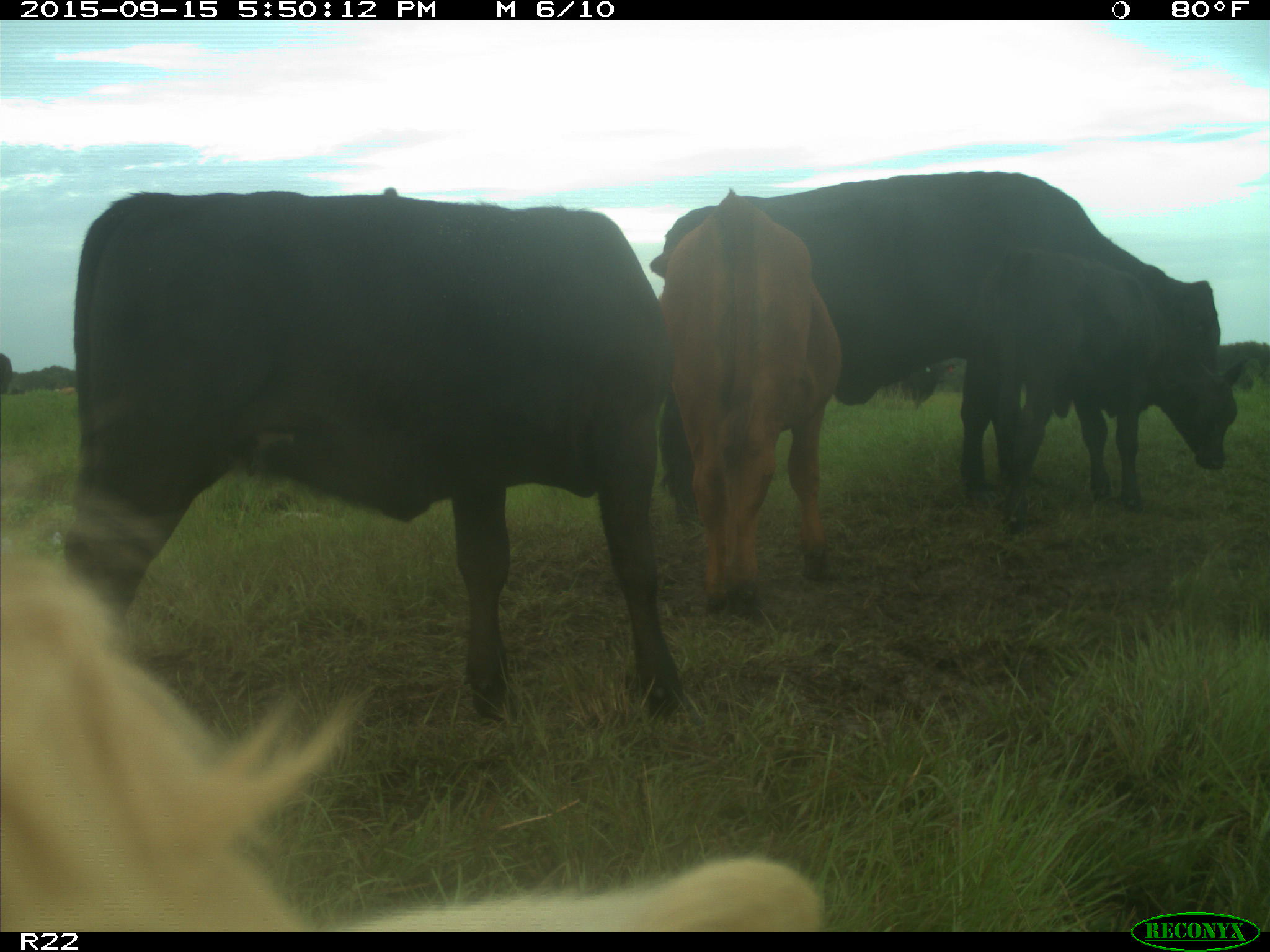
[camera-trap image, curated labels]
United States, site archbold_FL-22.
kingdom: Animalia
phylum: Chordata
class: Mammalia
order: Artiodactyla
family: Bovidae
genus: Bos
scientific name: Bos taurus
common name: domestic cow